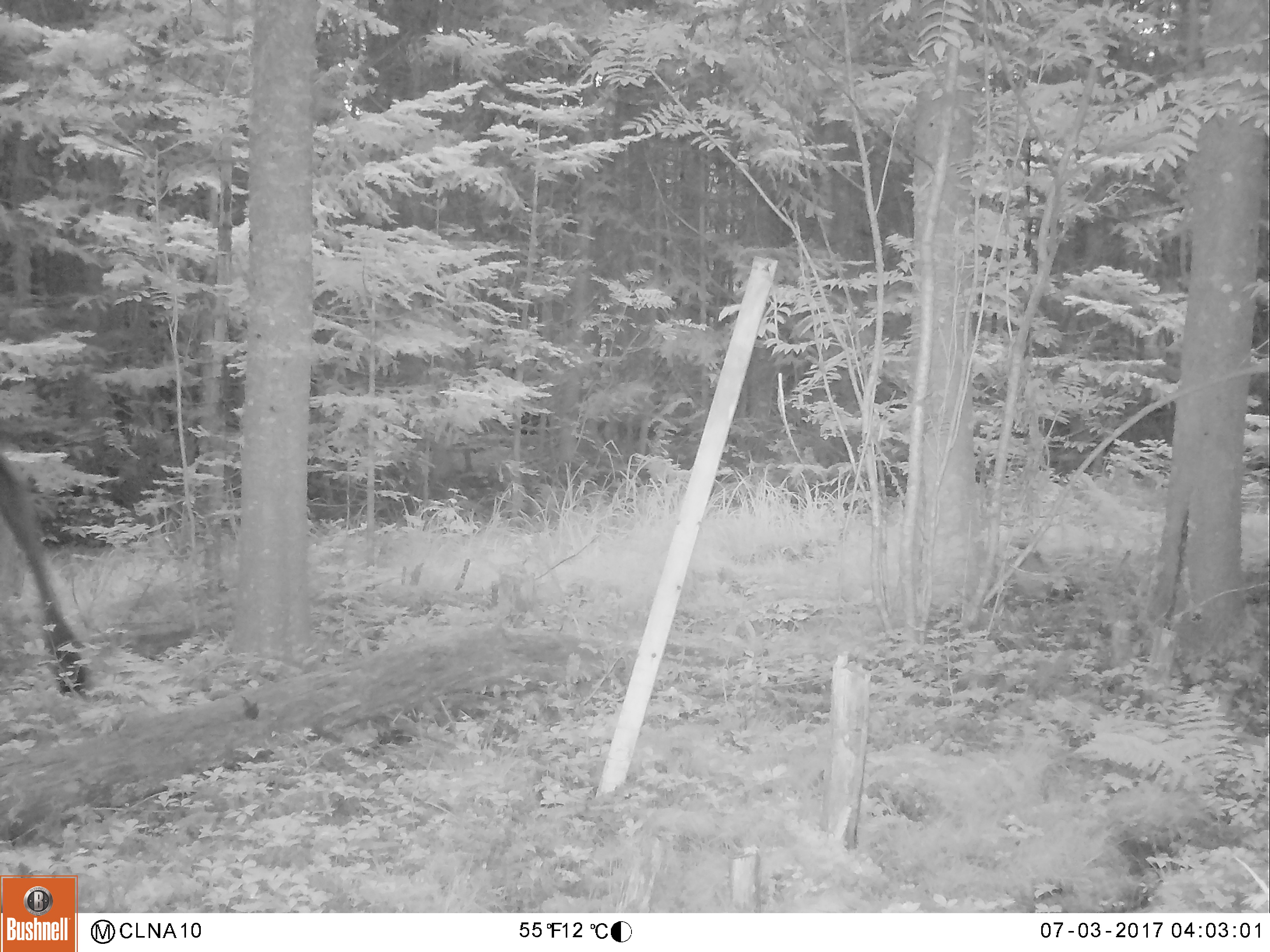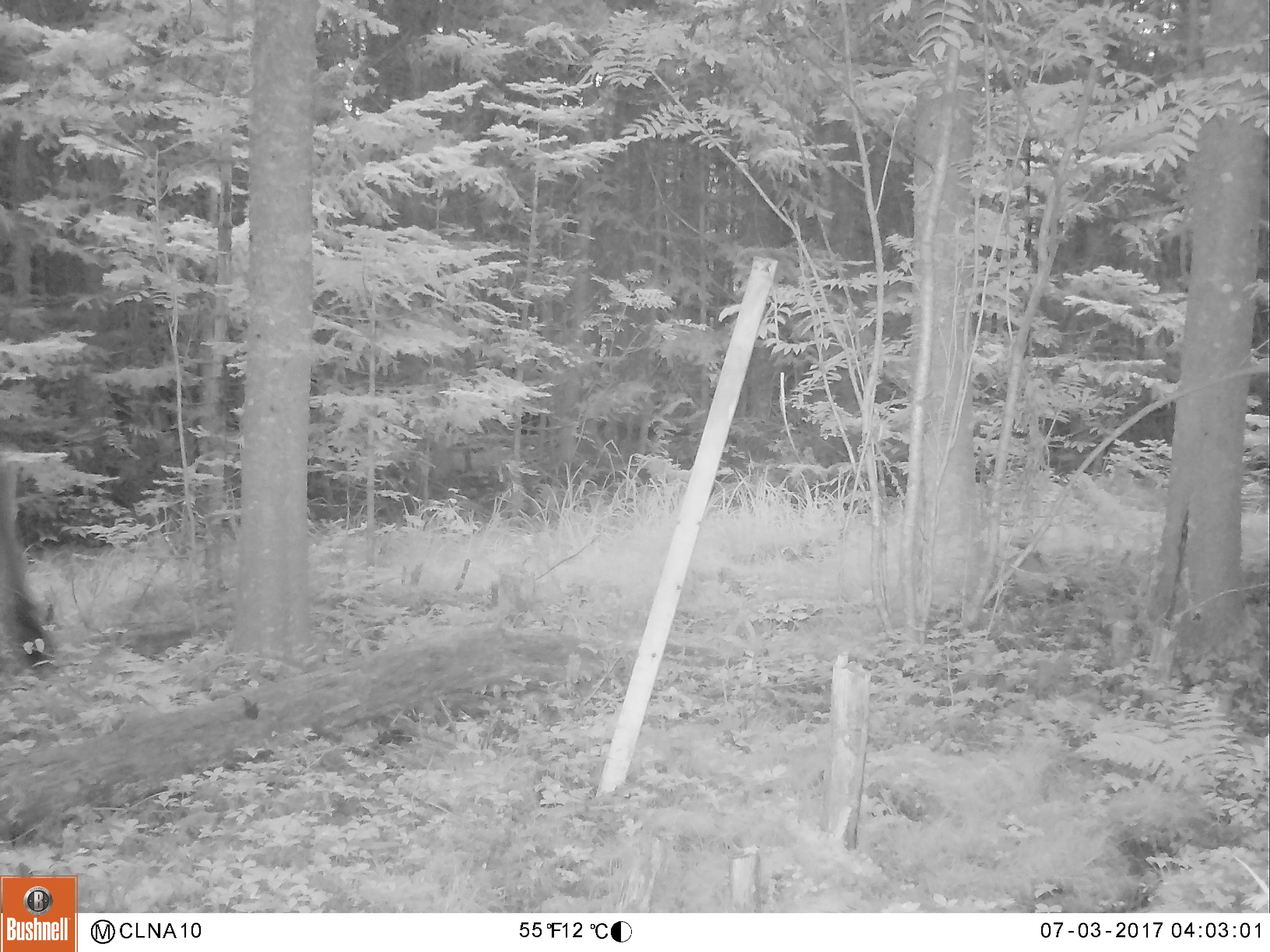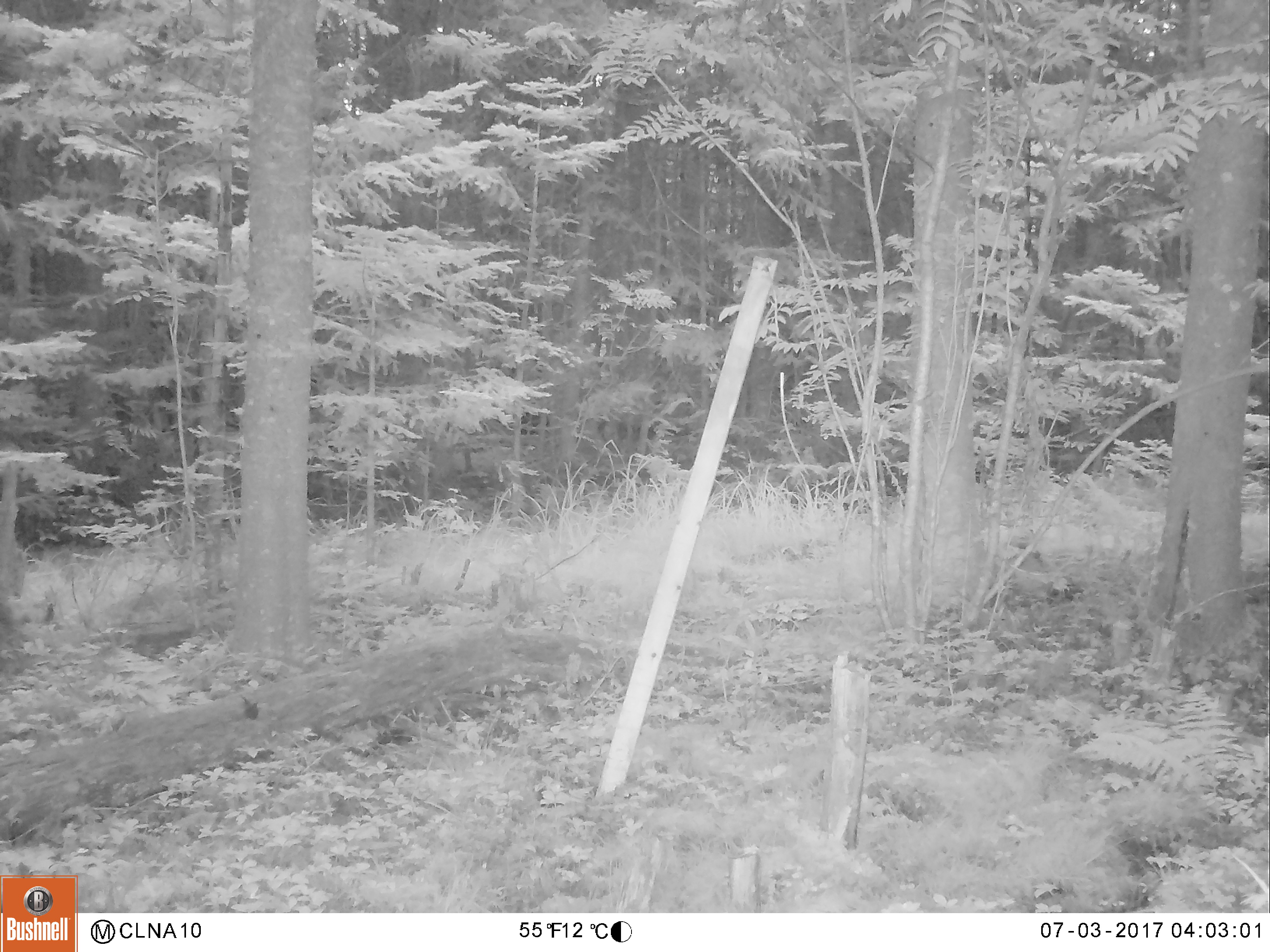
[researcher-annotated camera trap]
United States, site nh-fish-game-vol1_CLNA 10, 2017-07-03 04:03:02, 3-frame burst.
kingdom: Animalia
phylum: Chordata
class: Mammalia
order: Artiodactyla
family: Cervidae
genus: Alces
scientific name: Alces alces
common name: moose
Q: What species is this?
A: Moose (Alces alces).